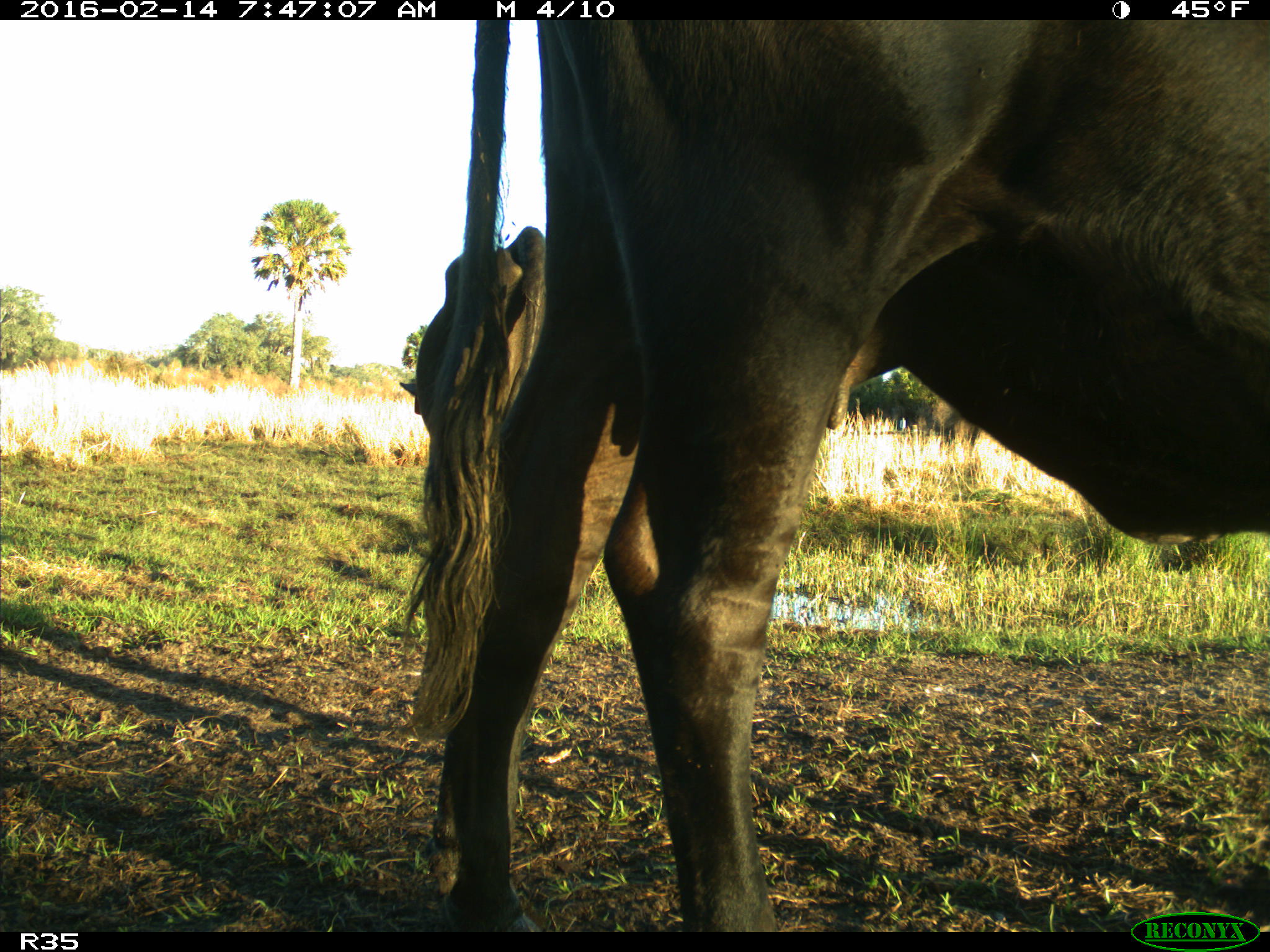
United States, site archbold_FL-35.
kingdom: Animalia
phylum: Chordata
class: Mammalia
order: Artiodactyla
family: Bovidae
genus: Bos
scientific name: Bos taurus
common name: domestic cow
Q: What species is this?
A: Bos taurus (domestic cow).